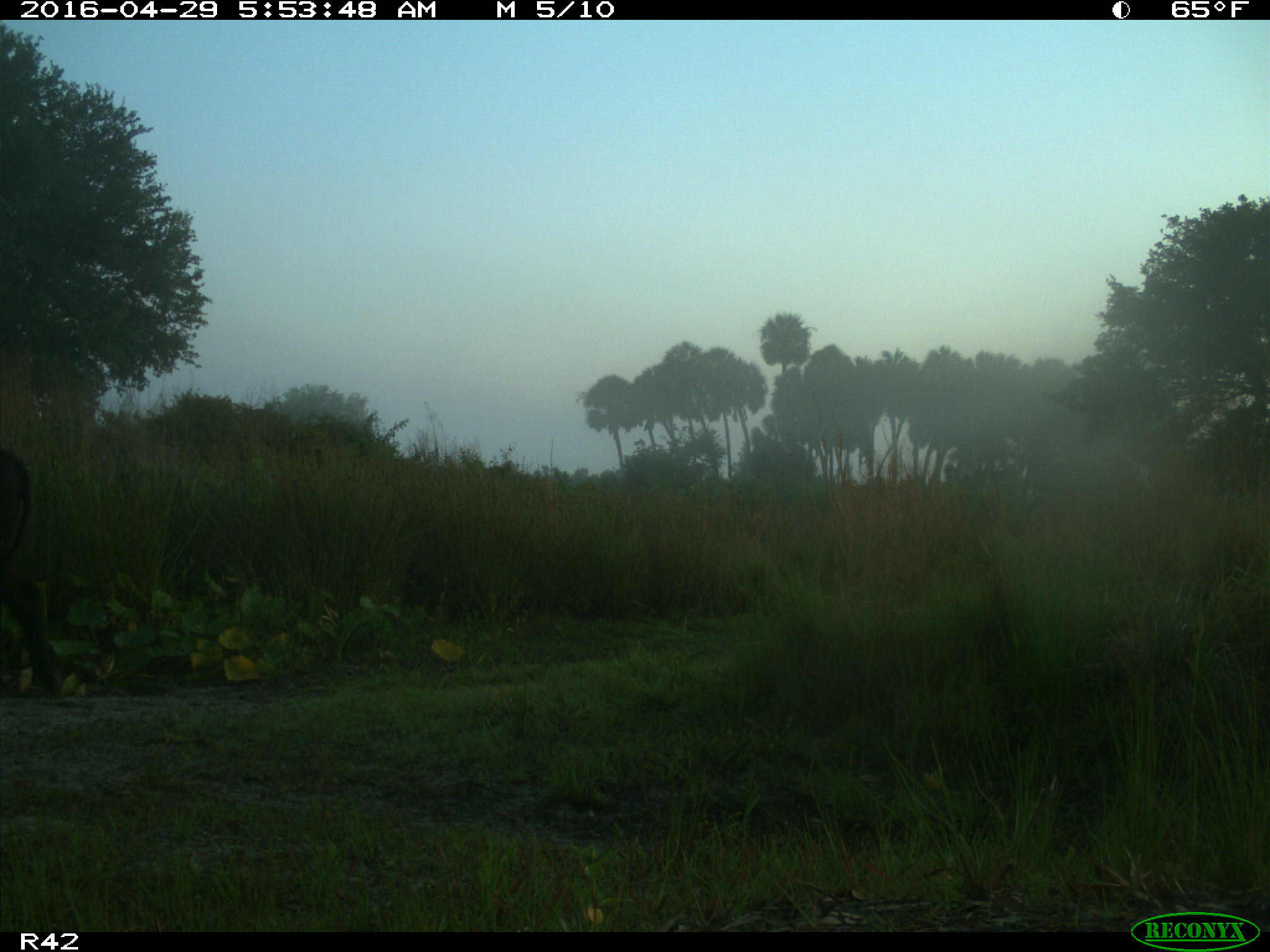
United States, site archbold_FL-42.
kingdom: Animalia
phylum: Chordata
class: Mammalia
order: Artiodactyla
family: Bovidae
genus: Bos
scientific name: Bos taurus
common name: domestic cow